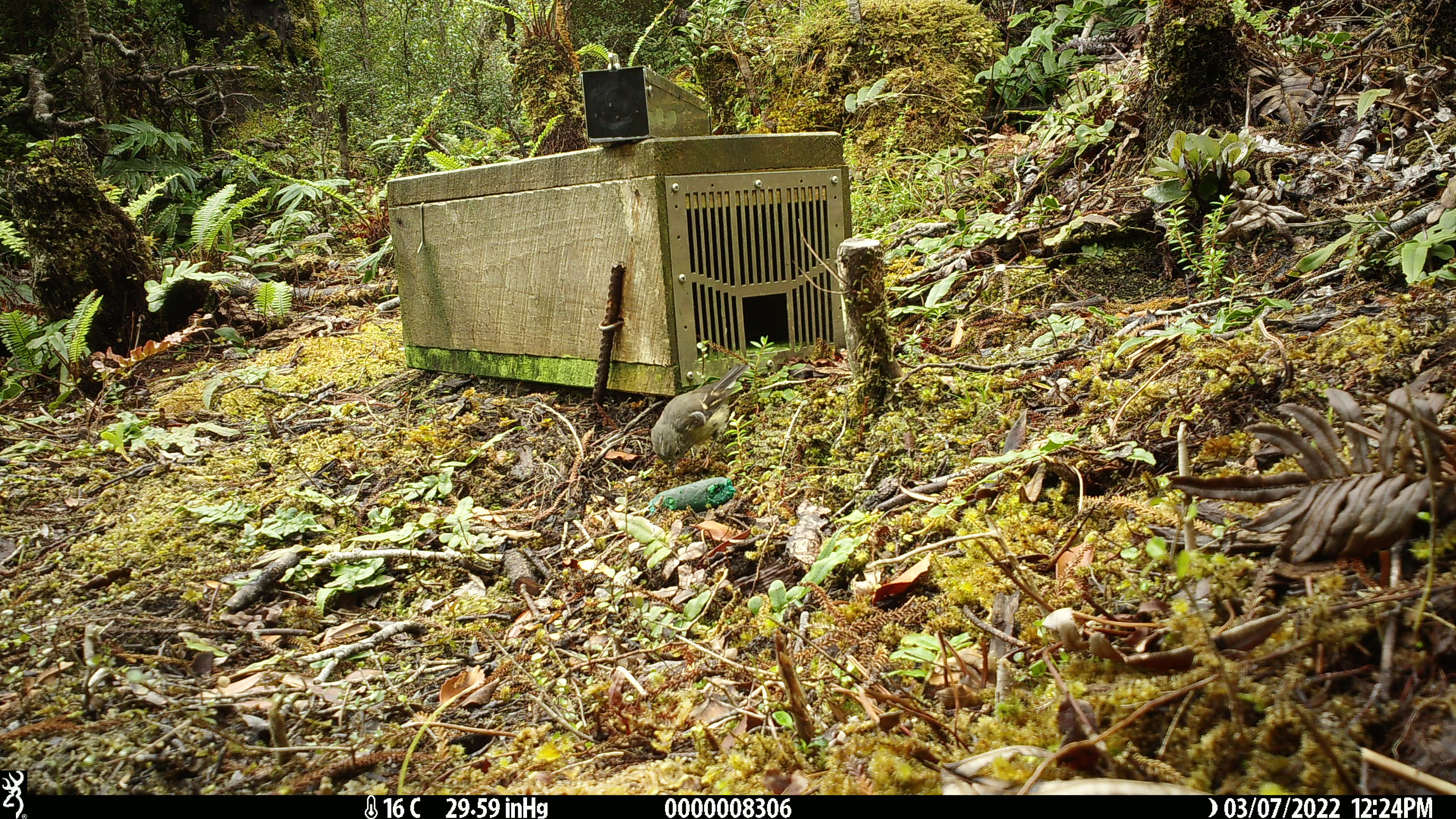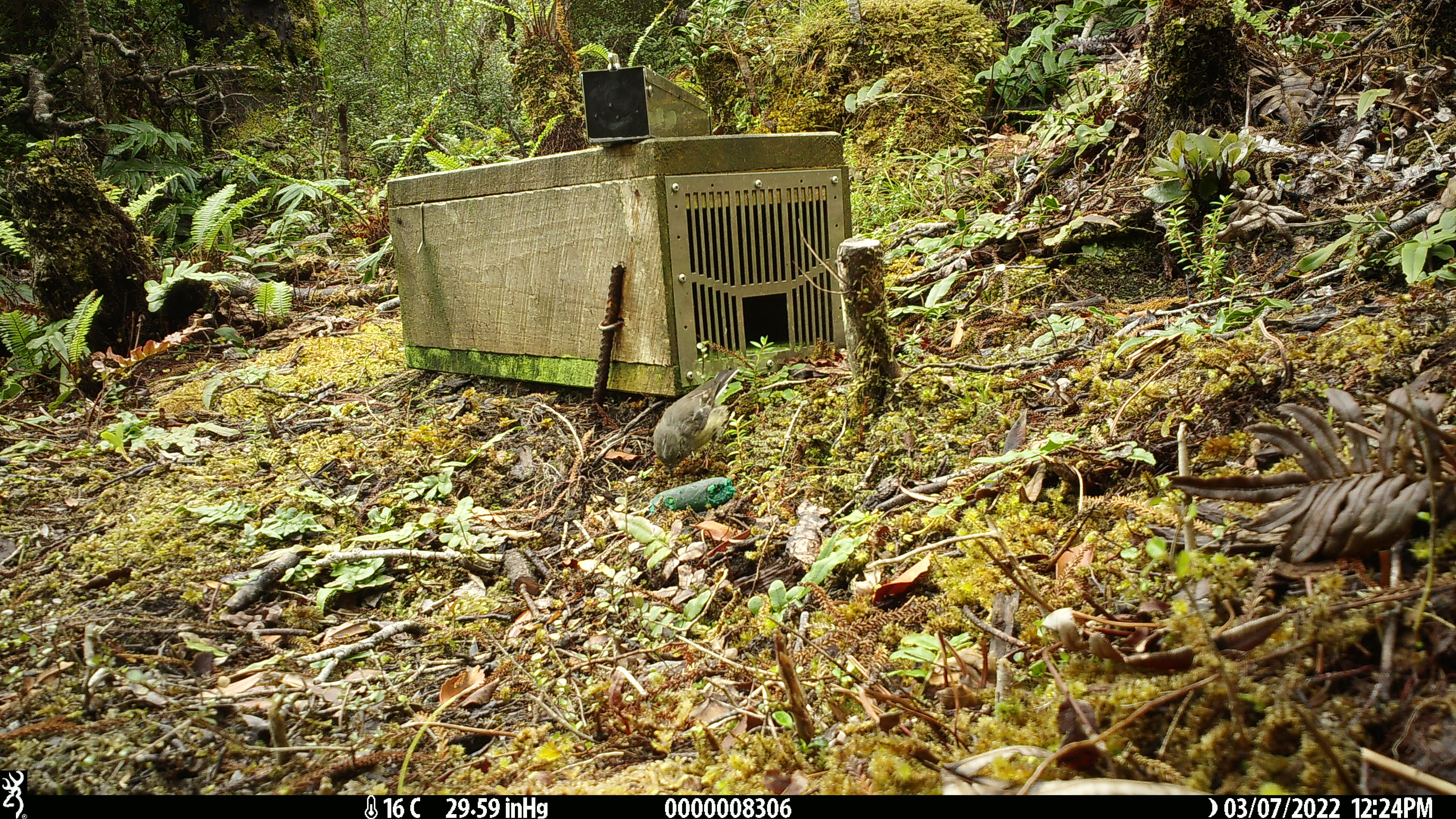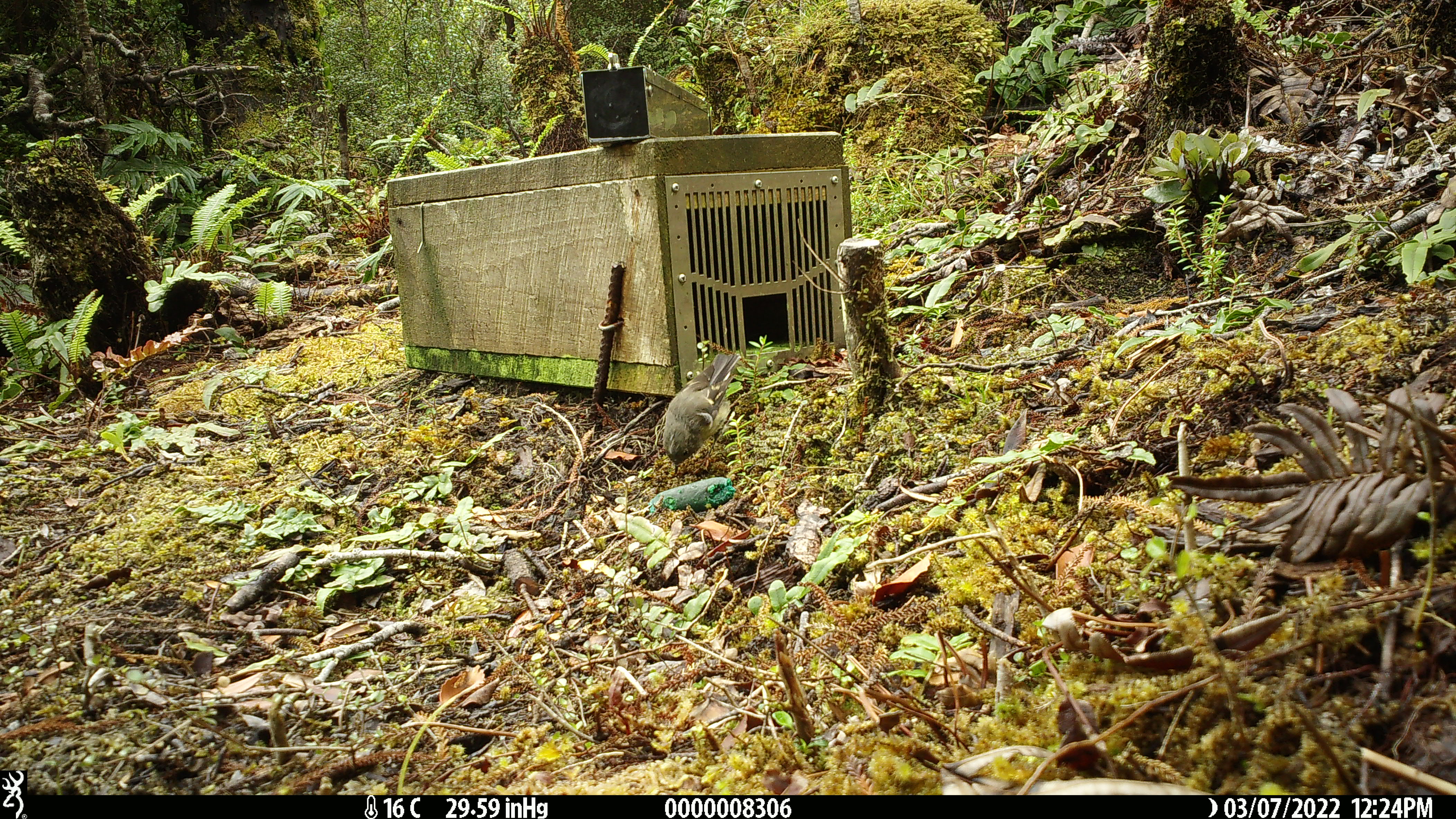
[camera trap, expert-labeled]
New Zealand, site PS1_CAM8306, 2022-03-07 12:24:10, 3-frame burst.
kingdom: Animalia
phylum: Chordata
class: Aves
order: Passeriformes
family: Petroicidae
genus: Petroica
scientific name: Petroica macrocephala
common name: tomtit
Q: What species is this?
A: Tomtit (Petroica macrocephala).